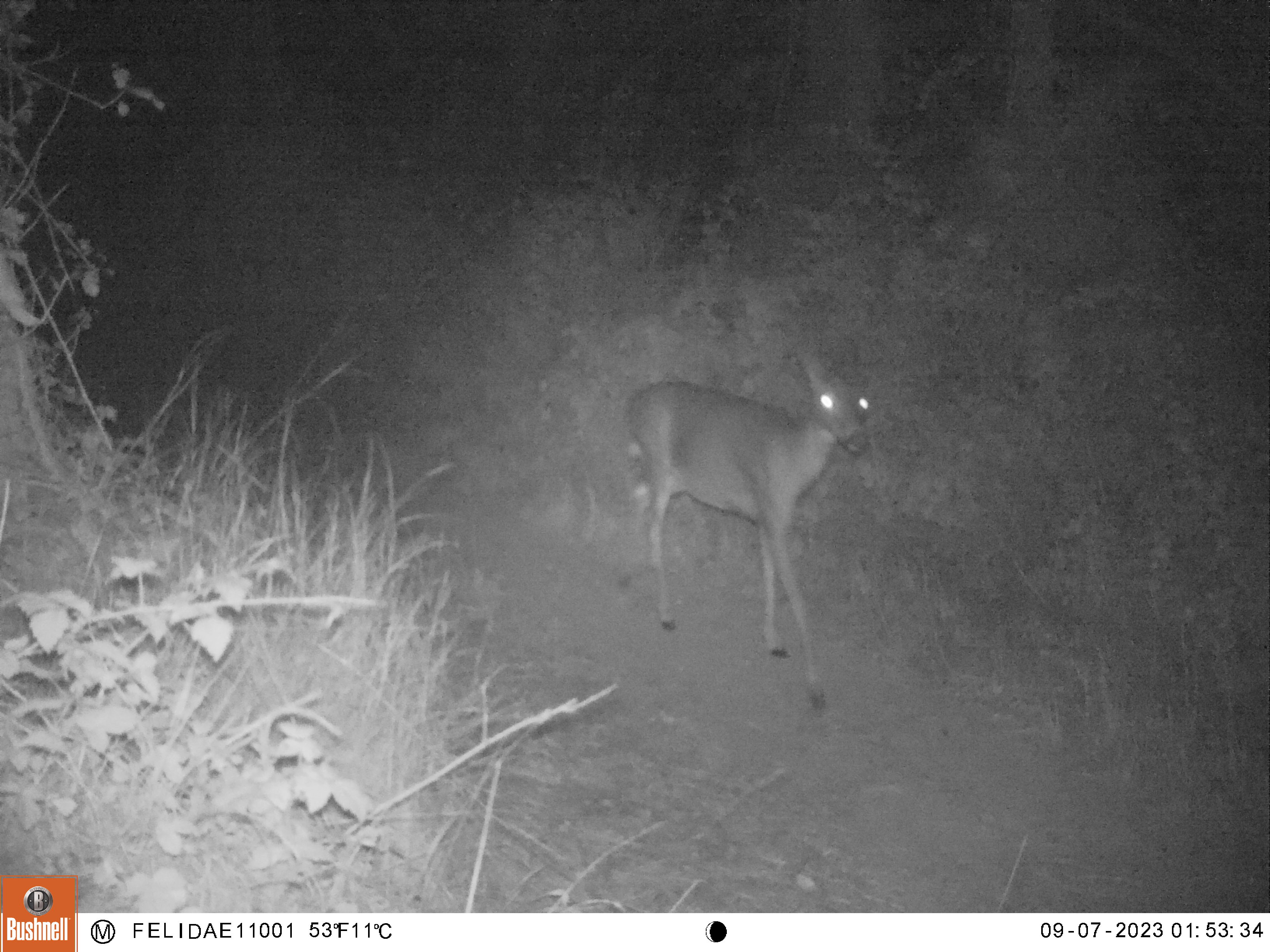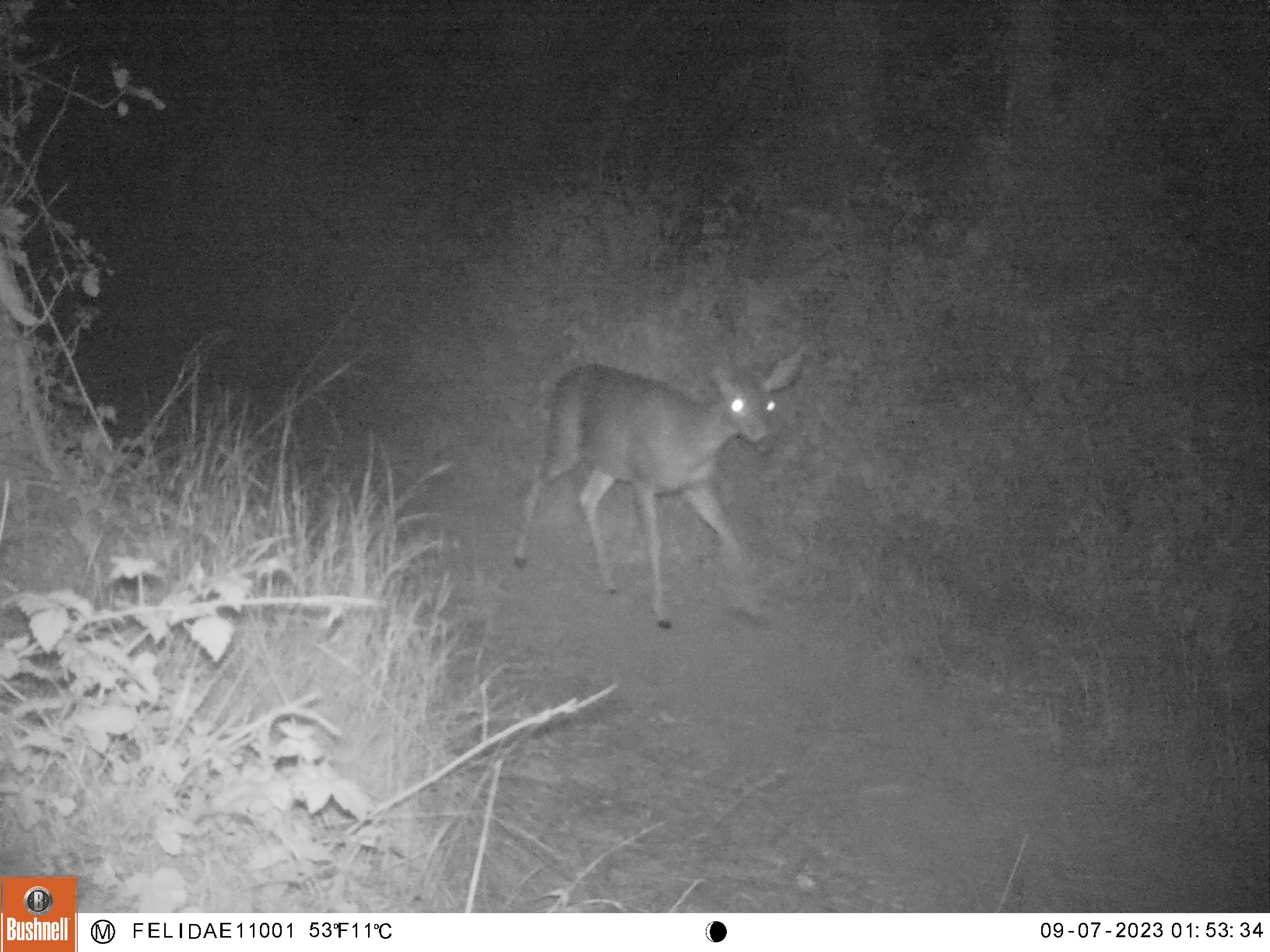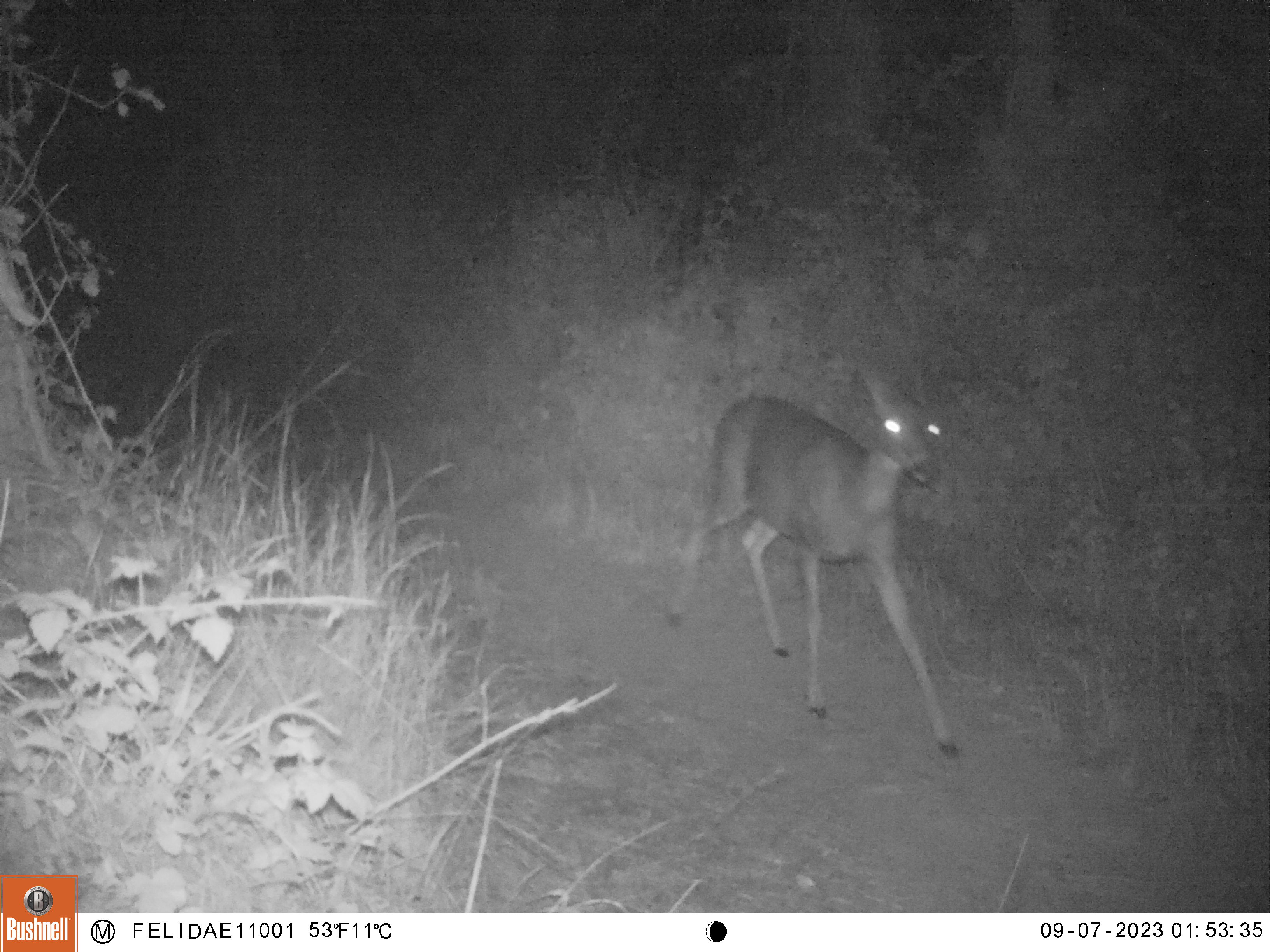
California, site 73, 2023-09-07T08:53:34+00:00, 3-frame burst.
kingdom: Animalia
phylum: Chordata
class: Mammalia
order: Artiodactyla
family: Cervidae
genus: Odocoileus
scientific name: Odocoileus hemionus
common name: mule deer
Mule deer (Odocoileus hemionus).